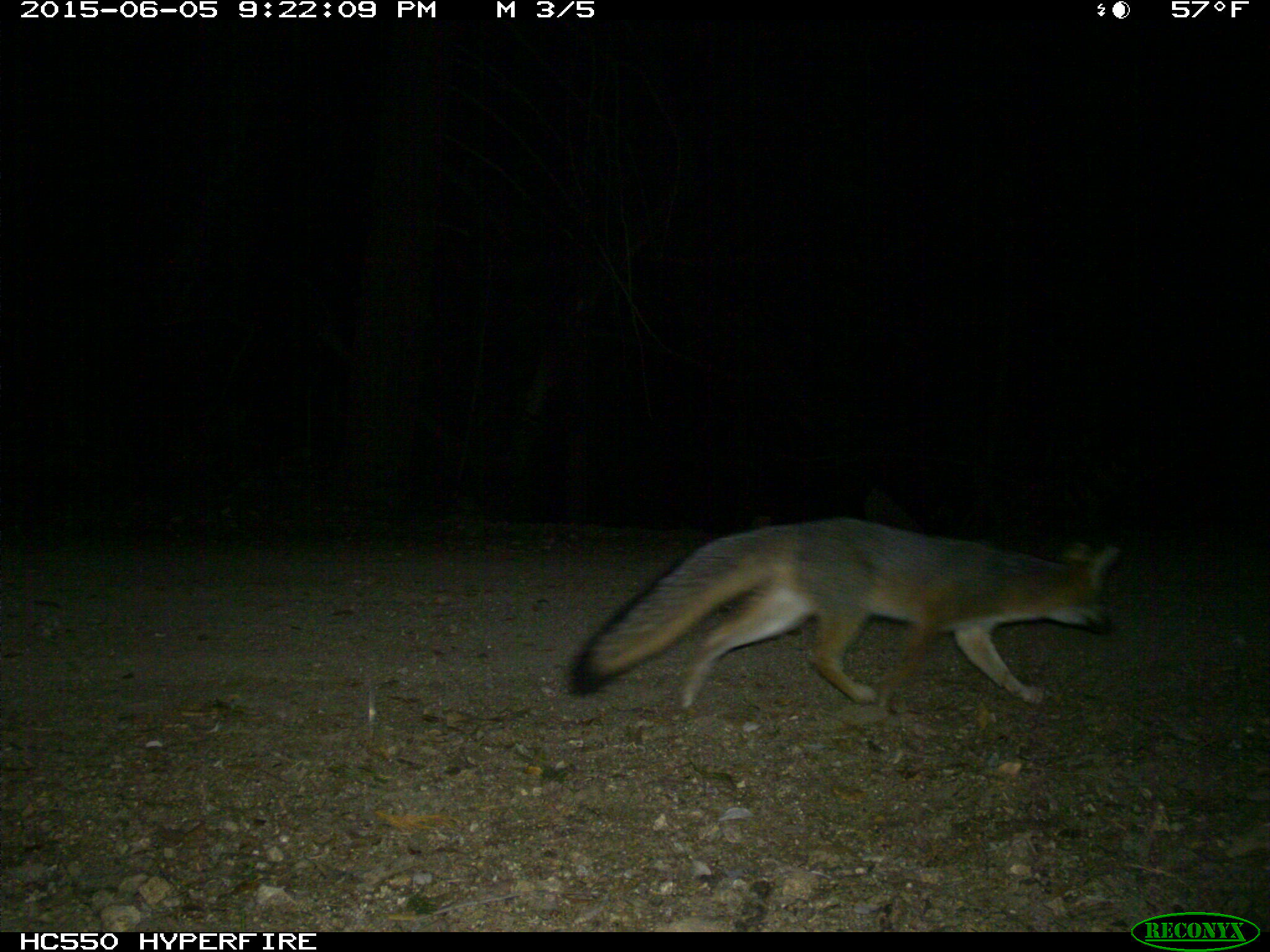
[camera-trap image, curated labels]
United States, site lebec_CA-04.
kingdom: Animalia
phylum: Chordata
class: Mammalia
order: Carnivora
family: Canidae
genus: Urocyon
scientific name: Urocyon cinereoargenteus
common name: gray fox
Urocyon cinereoargenteus (gray fox).